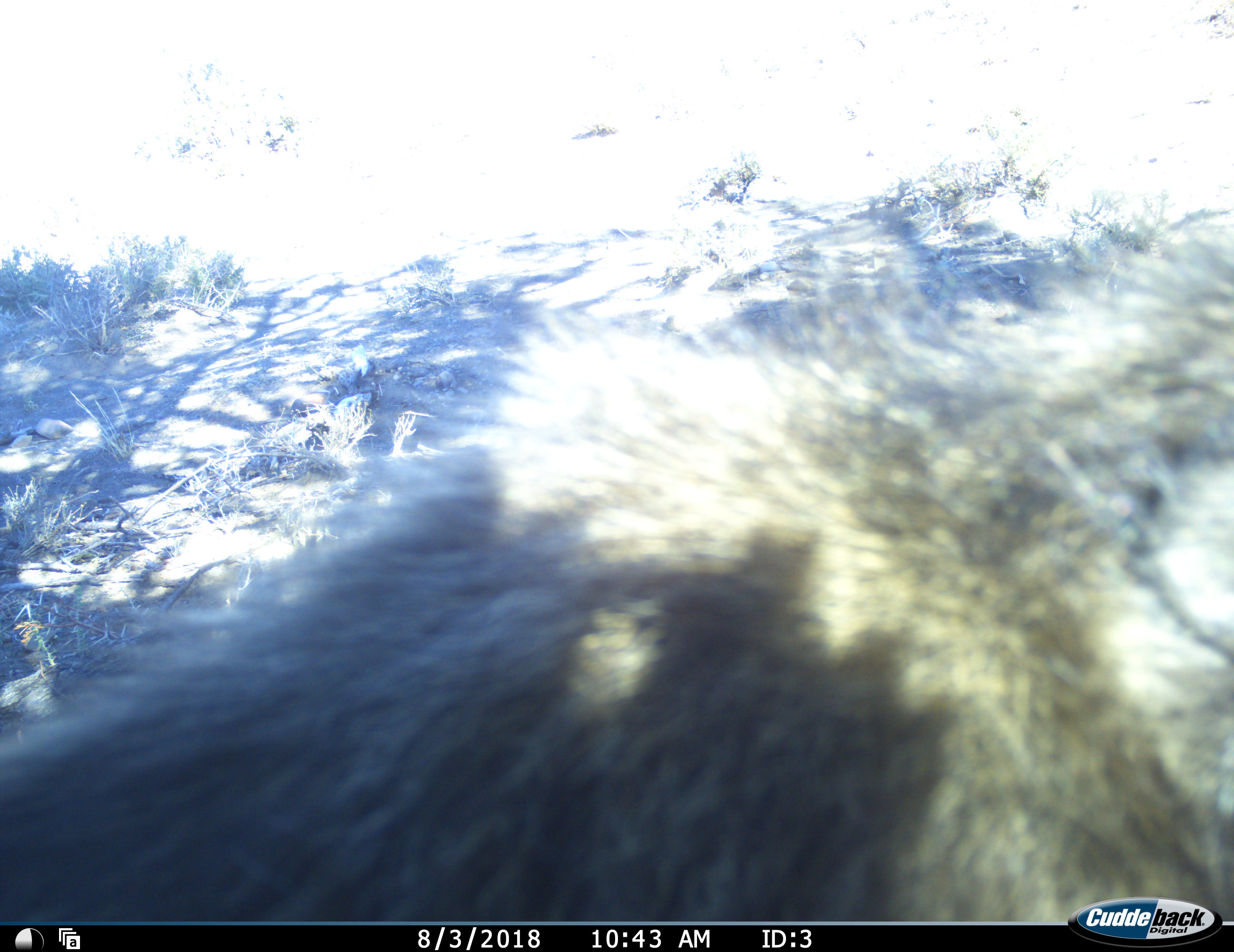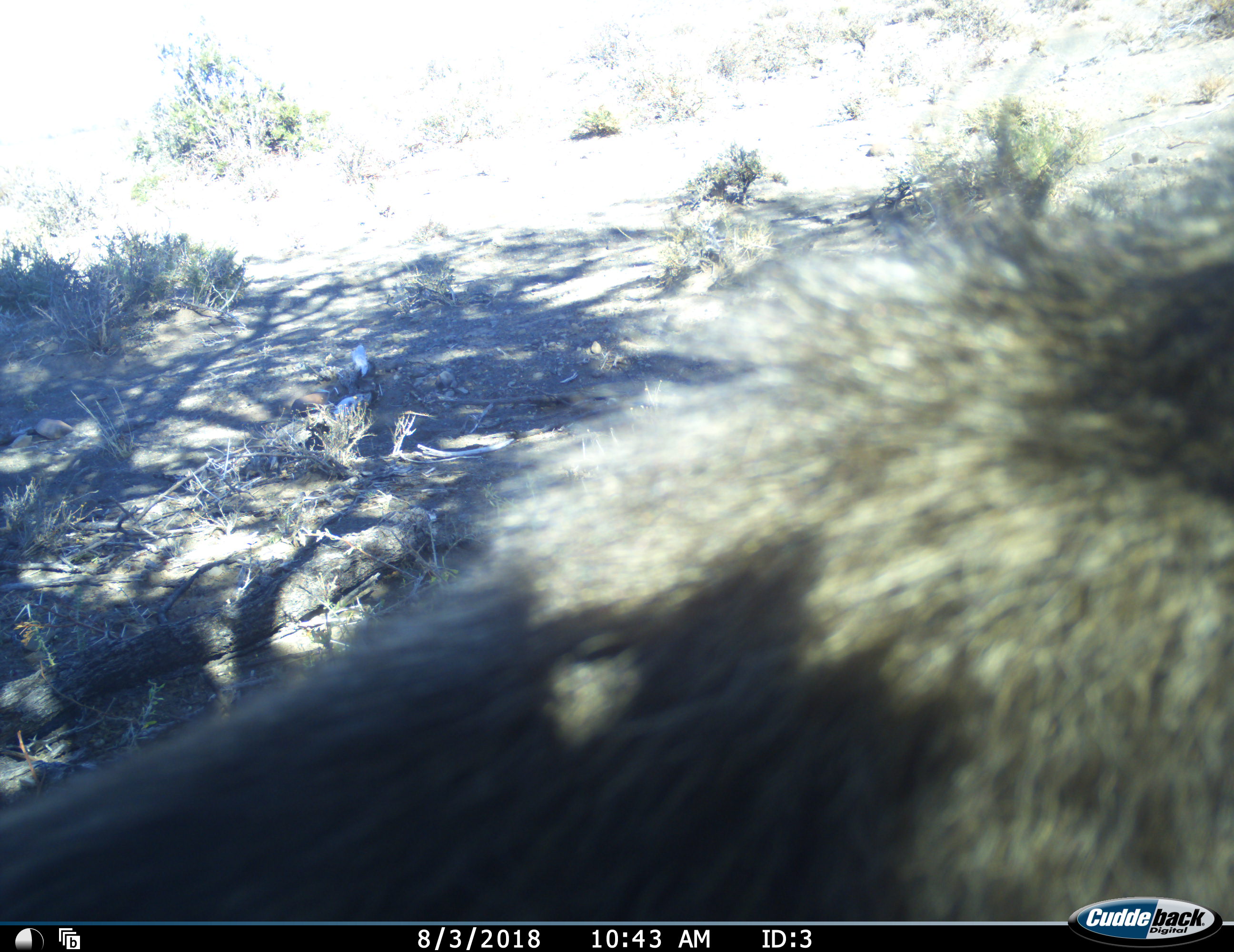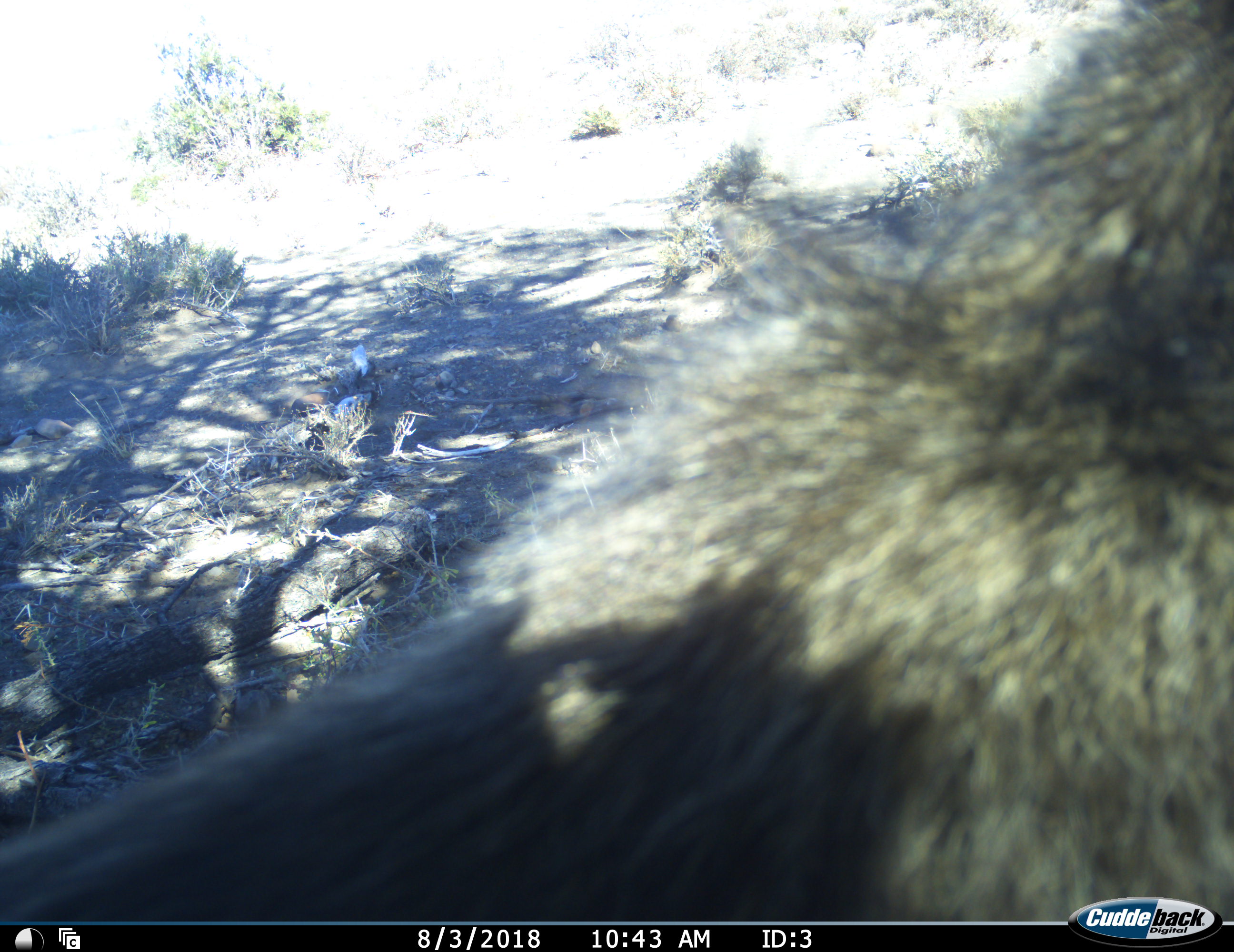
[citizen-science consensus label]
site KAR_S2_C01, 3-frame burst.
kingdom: Animalia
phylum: Chordata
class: Mammalia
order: Primates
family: Cercopithecidae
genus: Papio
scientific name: Papio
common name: baboon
Baboon (Papio), count 1. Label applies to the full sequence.